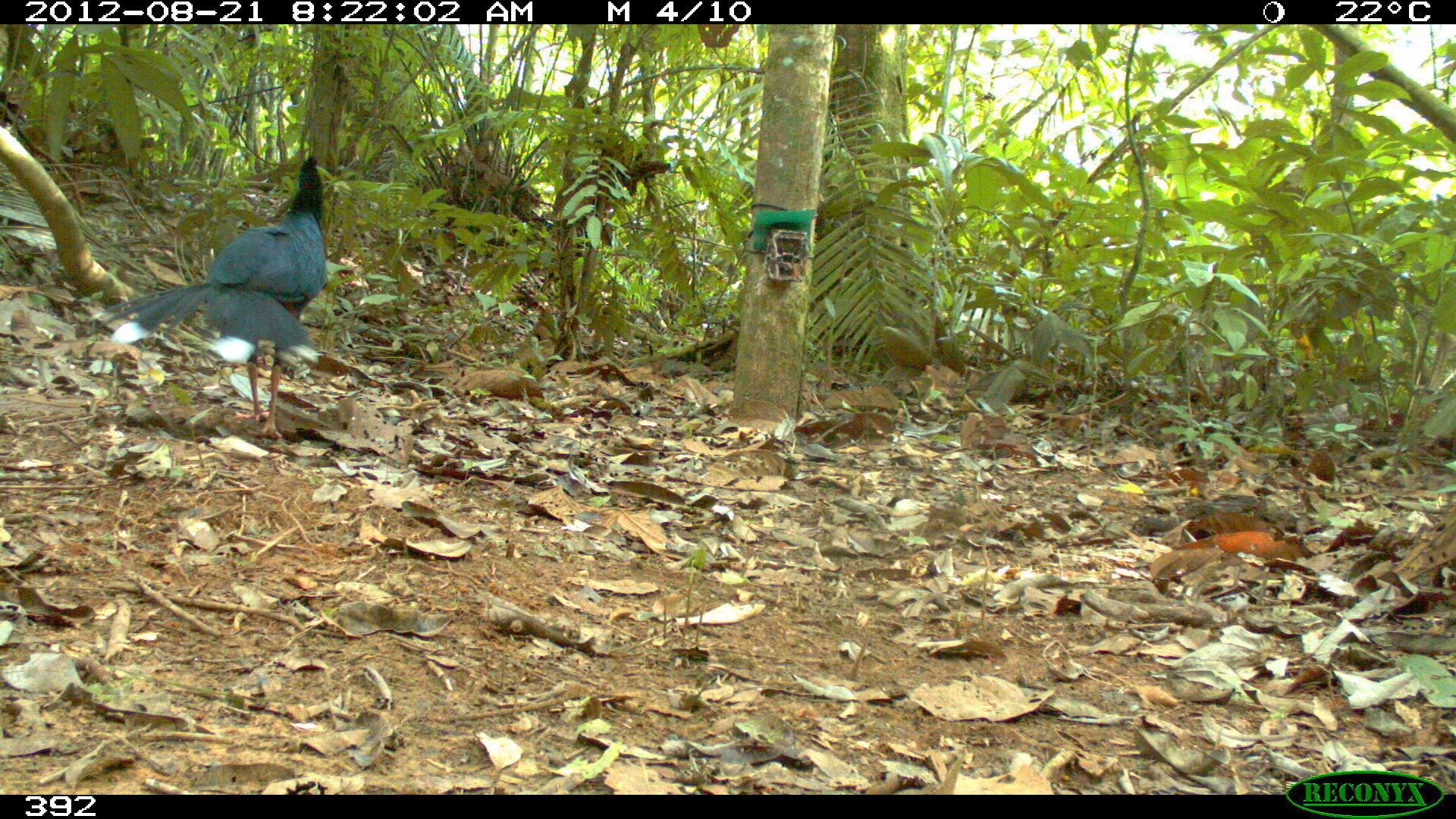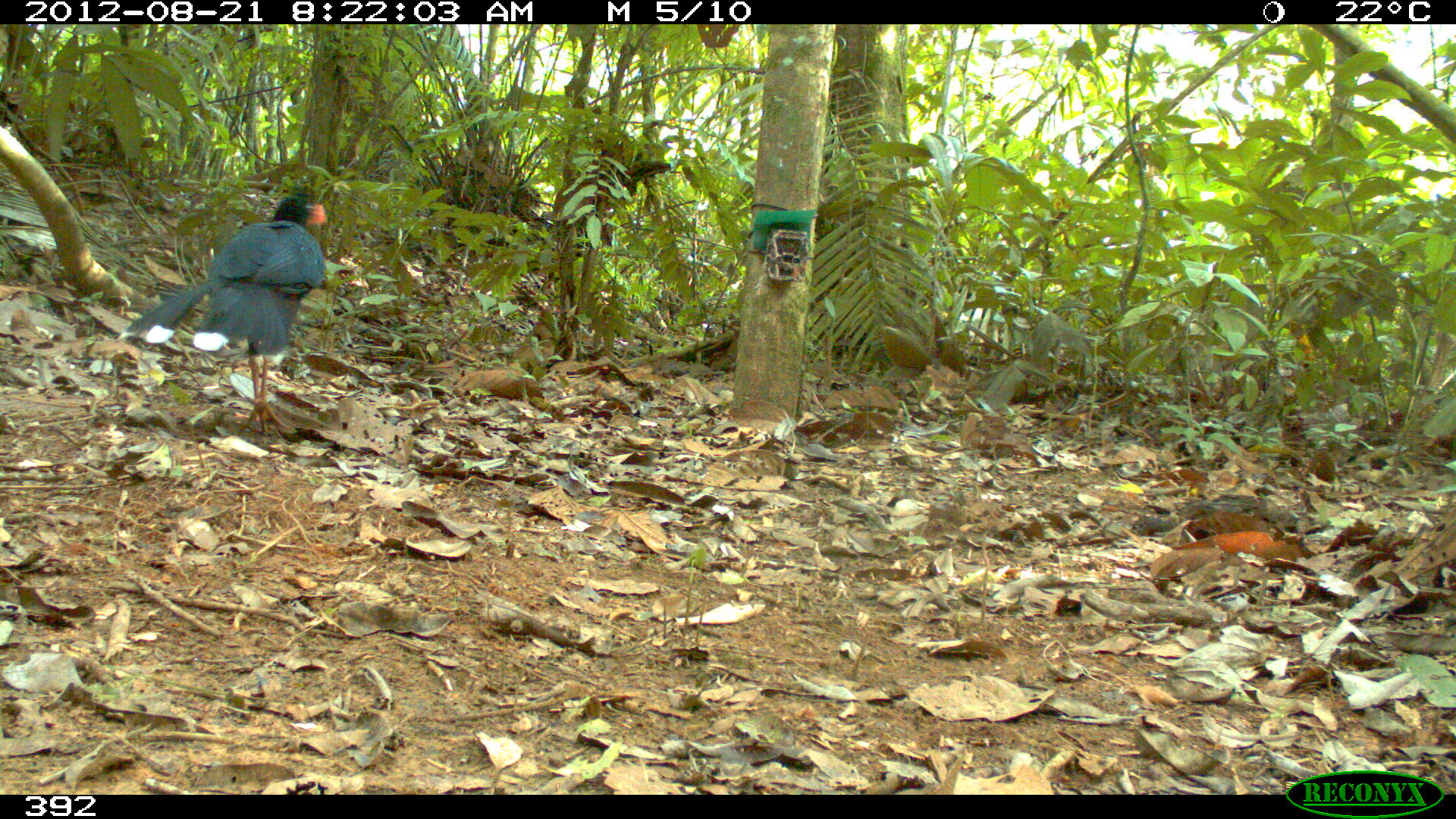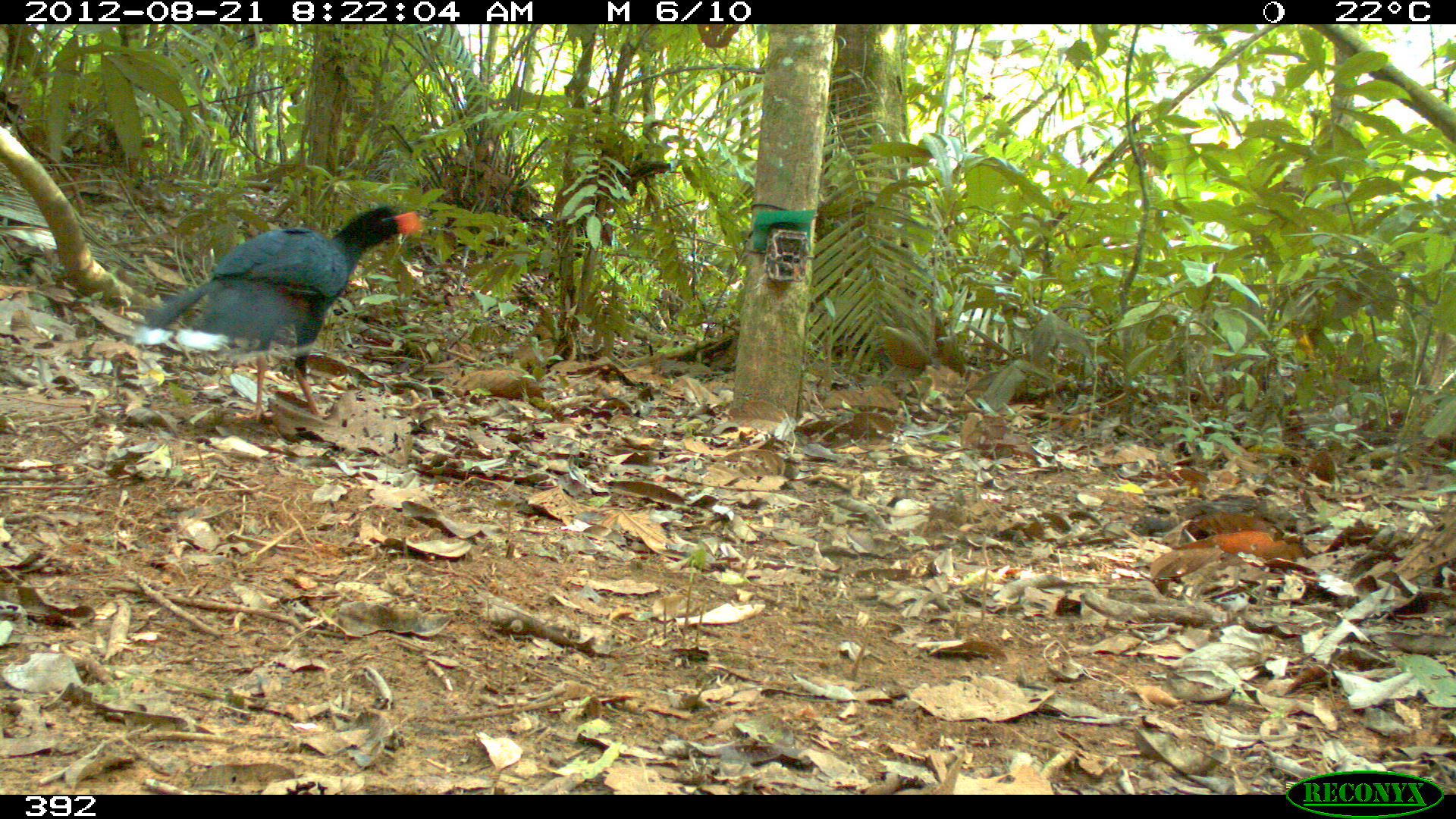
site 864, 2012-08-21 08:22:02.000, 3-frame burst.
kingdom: Animalia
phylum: Chordata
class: Aves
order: Galliformes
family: Cracidae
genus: Mitu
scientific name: Mitu tuberosum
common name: razor-billed curassow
Mitu tuberosum (razor-billed curassow).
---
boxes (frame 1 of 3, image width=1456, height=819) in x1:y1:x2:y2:
mitu tuberosum: 90:155:328:440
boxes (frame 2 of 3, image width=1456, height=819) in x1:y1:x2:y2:
mitu tuberosum: 116:185:331:439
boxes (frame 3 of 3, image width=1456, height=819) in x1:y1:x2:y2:
mitu tuberosum: 140:205:425:425